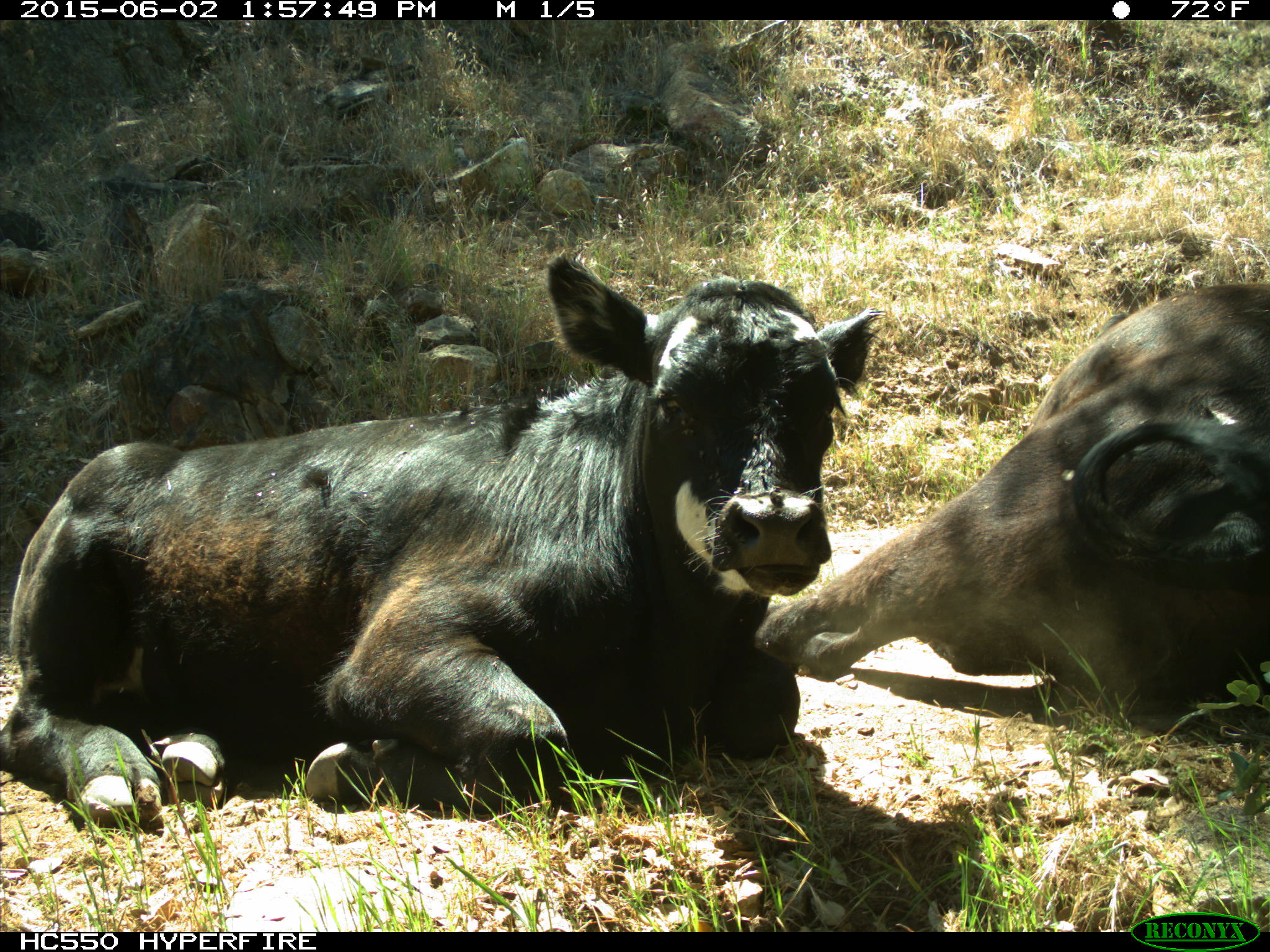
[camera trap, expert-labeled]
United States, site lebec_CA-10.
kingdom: Animalia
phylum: Chordata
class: Mammalia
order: Artiodactyla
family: Bovidae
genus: Bos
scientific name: Bos taurus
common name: domestic cow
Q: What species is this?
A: Bos taurus (domestic cow).